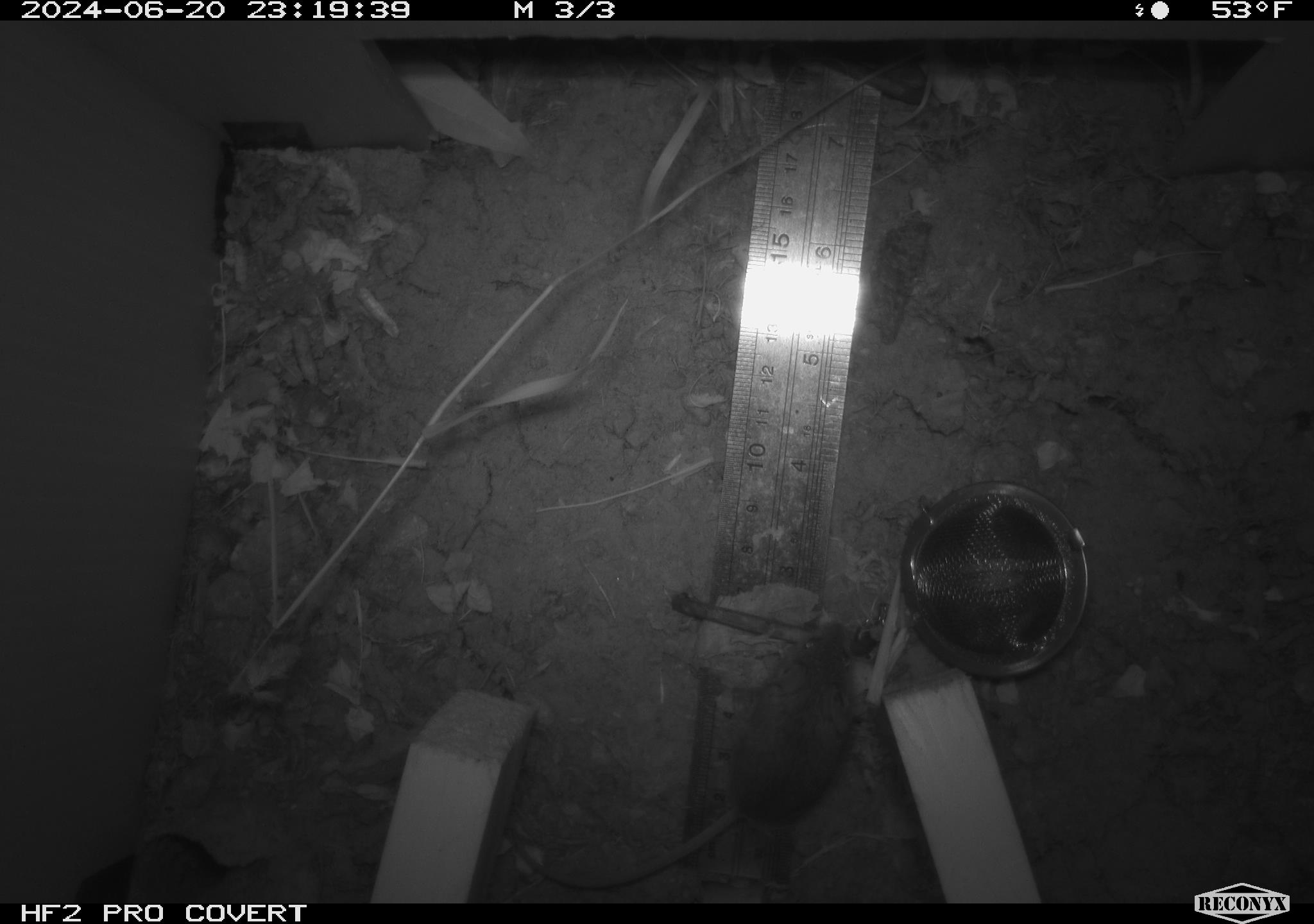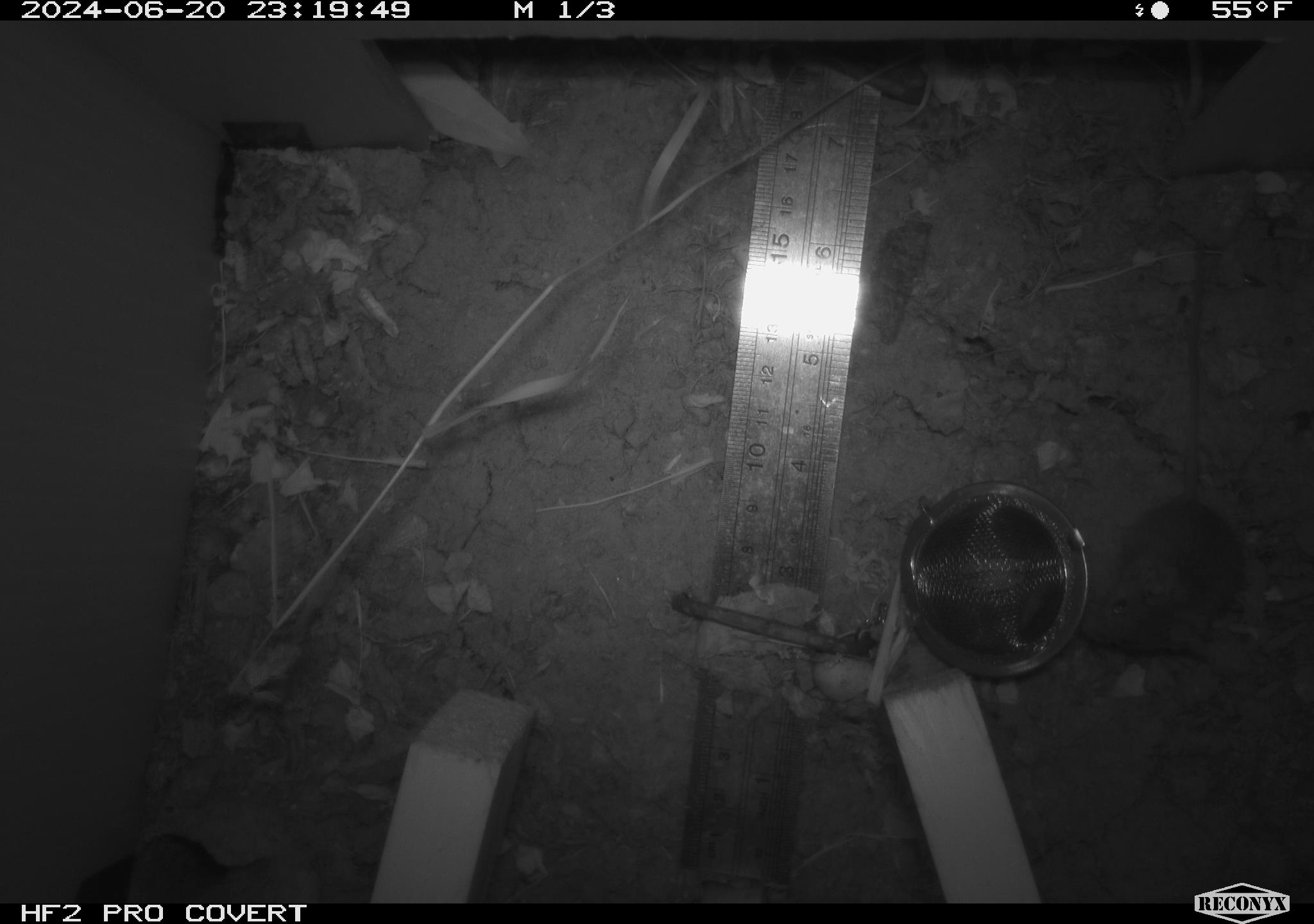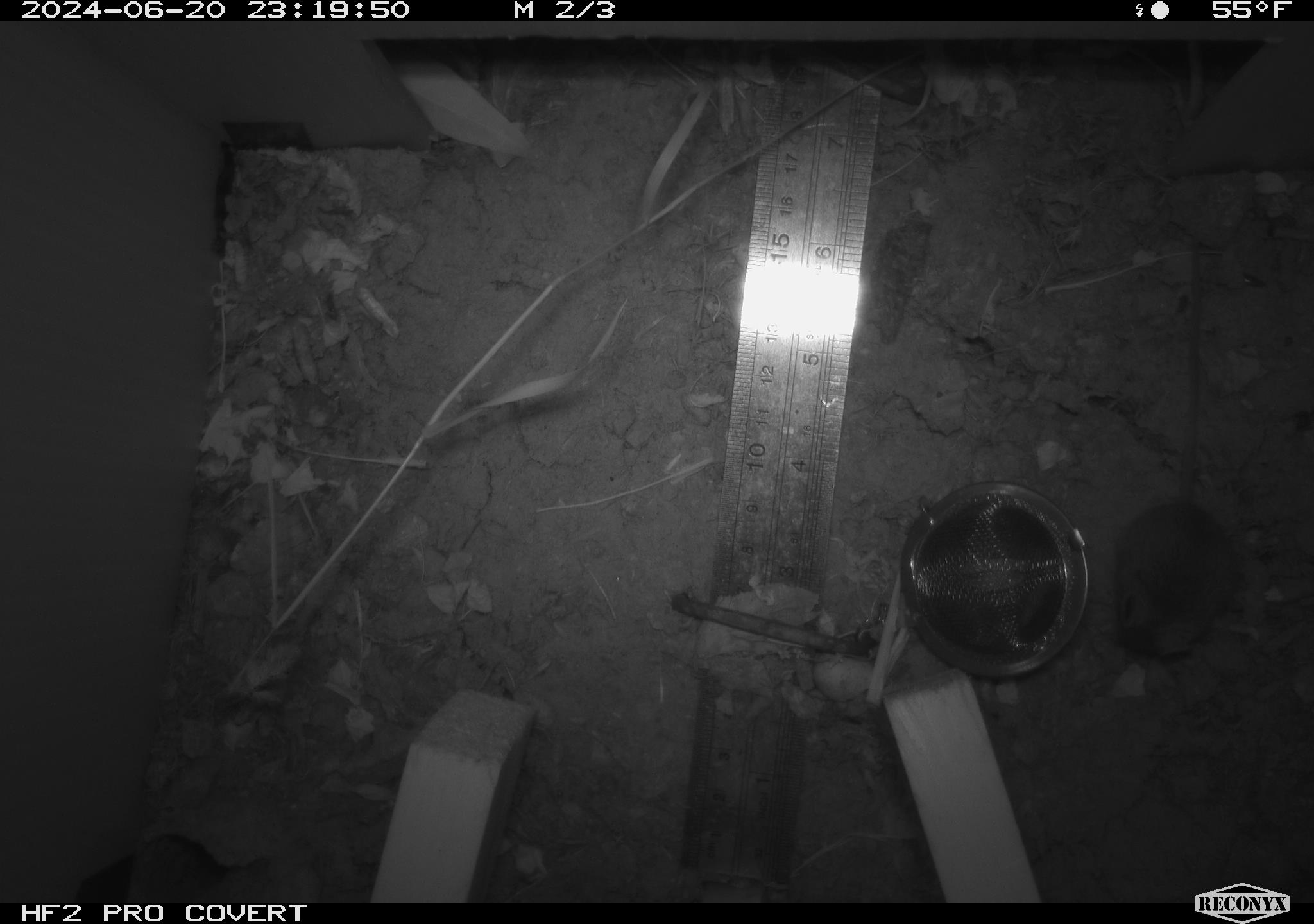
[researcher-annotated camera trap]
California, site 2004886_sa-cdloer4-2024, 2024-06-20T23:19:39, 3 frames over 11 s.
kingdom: Animalia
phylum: Chordata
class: Mammalia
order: Rodentia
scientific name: Rodentia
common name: rodent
Rodent (Rodentia).